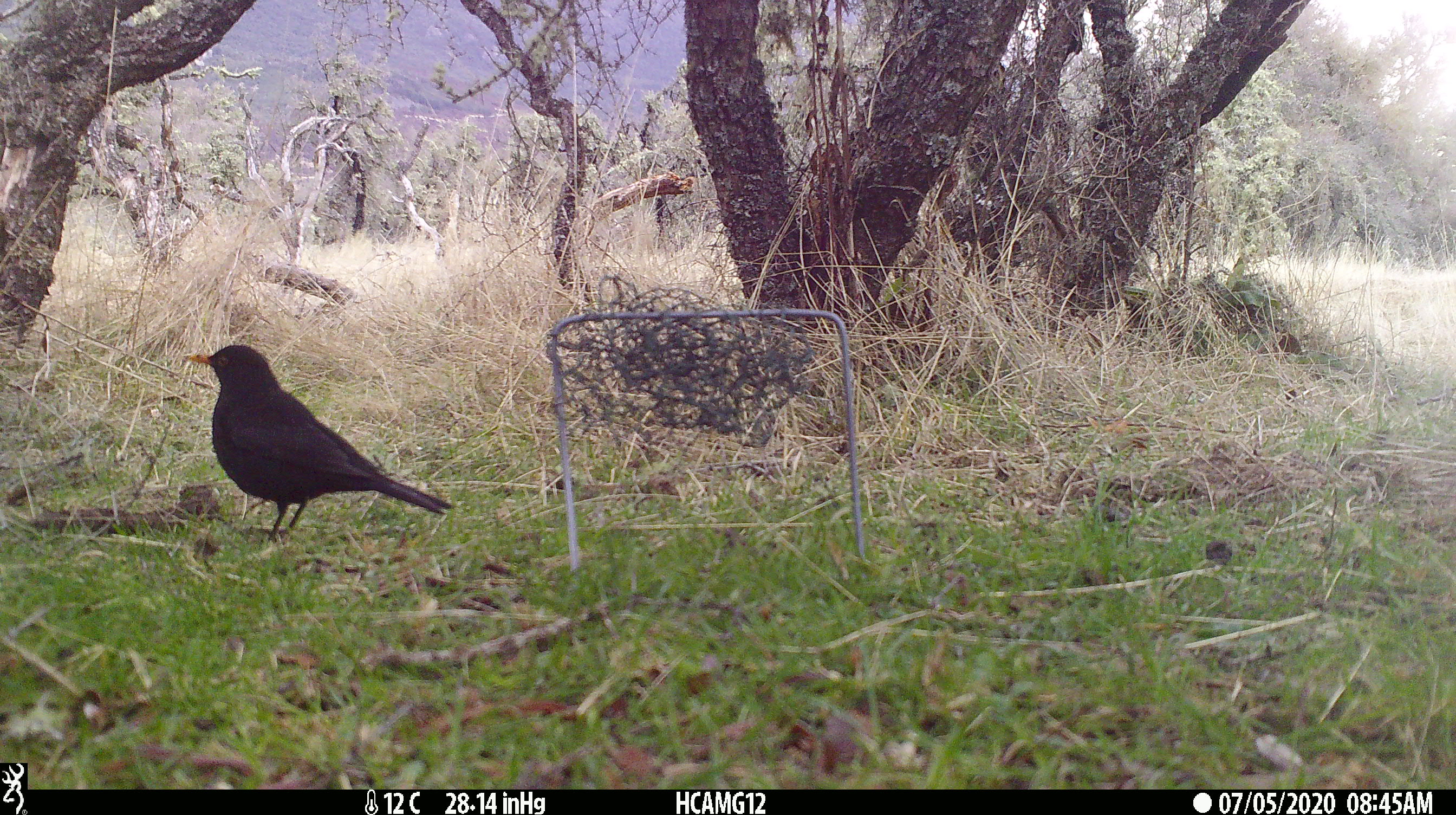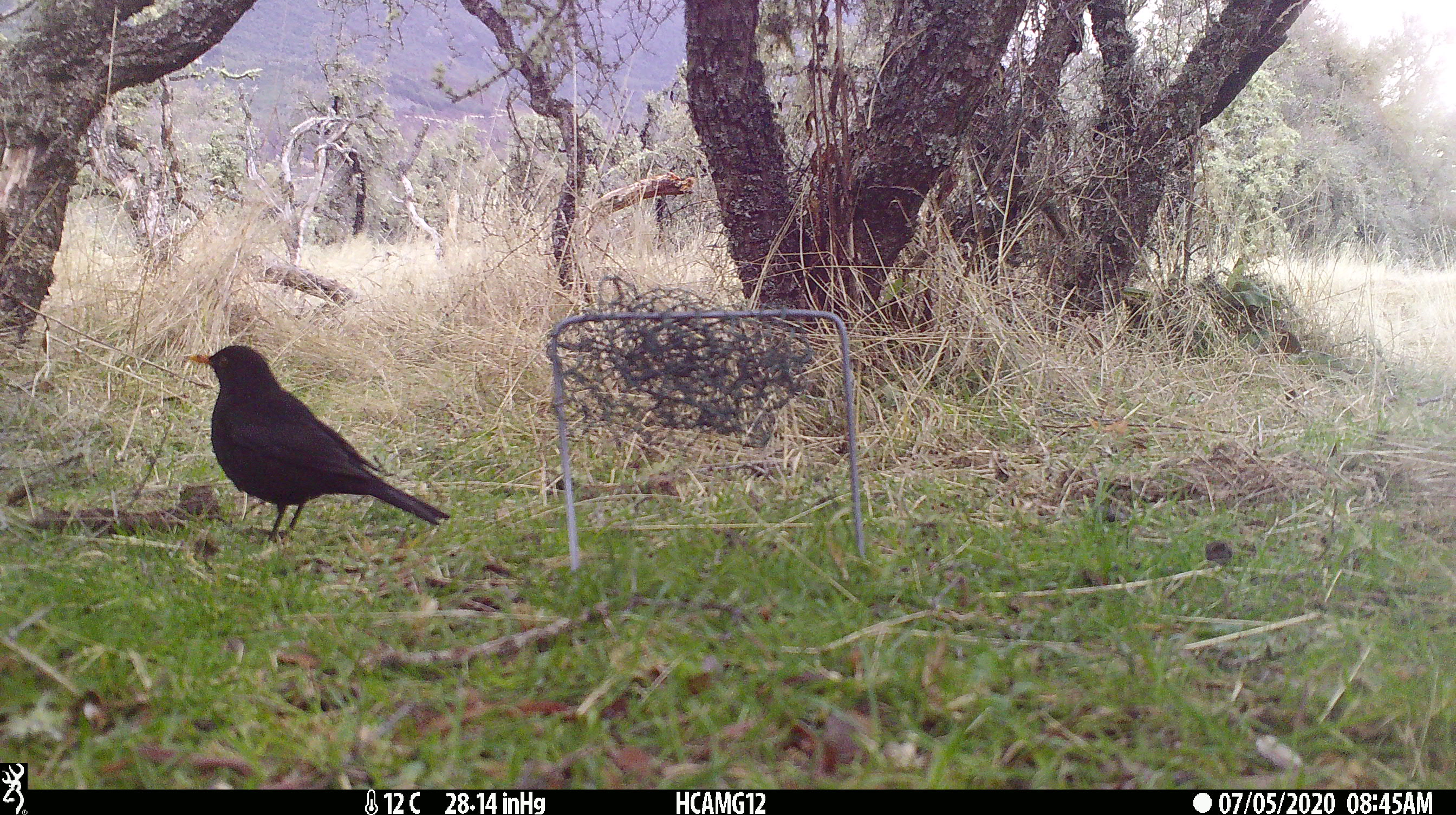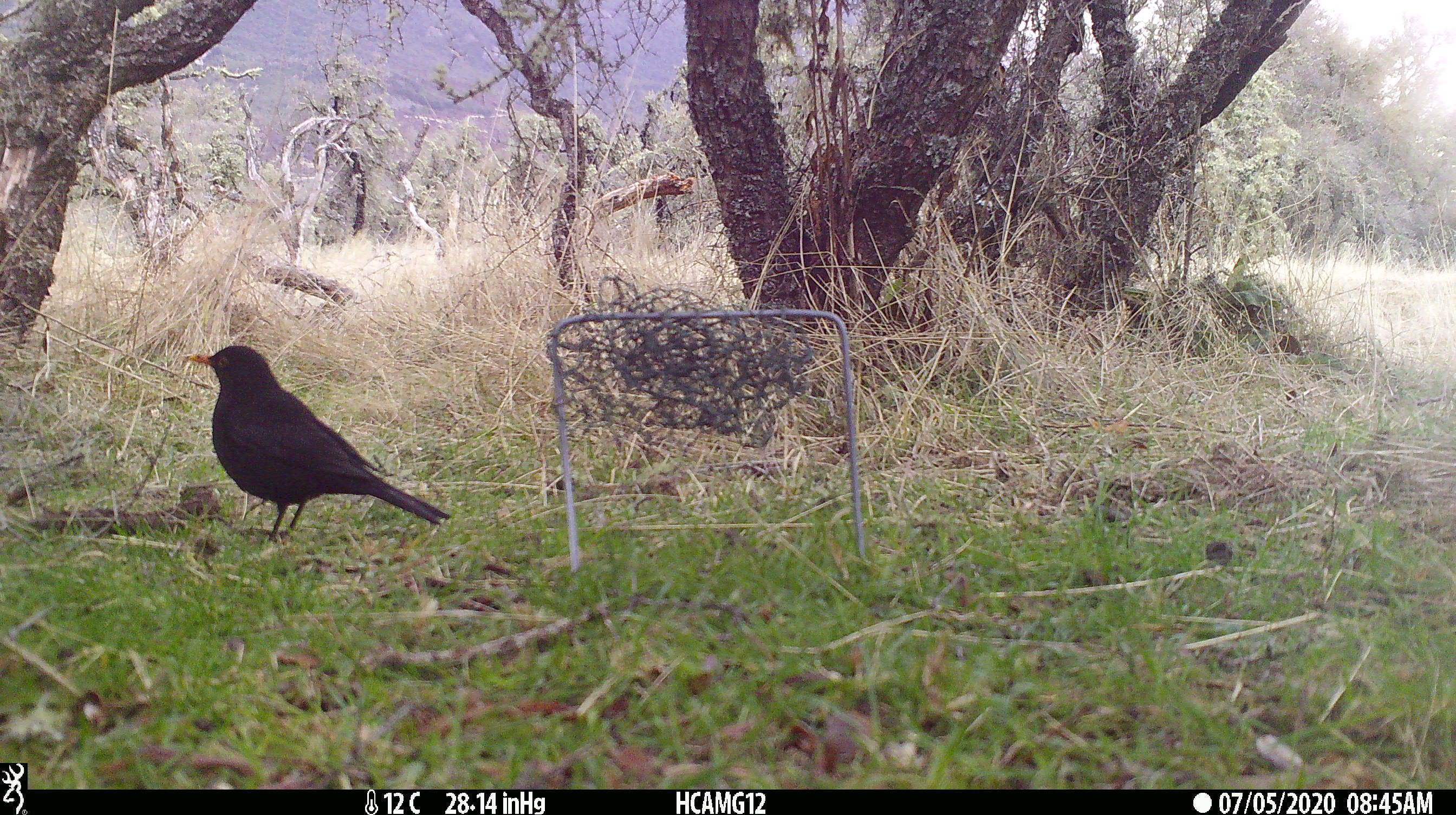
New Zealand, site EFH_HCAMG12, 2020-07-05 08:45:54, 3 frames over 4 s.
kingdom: Animalia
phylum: Chordata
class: Aves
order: Passeriformes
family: Turdidae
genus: Turdus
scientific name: Turdus merula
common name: eurasian blackbird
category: blackbird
Blackbird (eurasian blackbird) (Turdus merula).